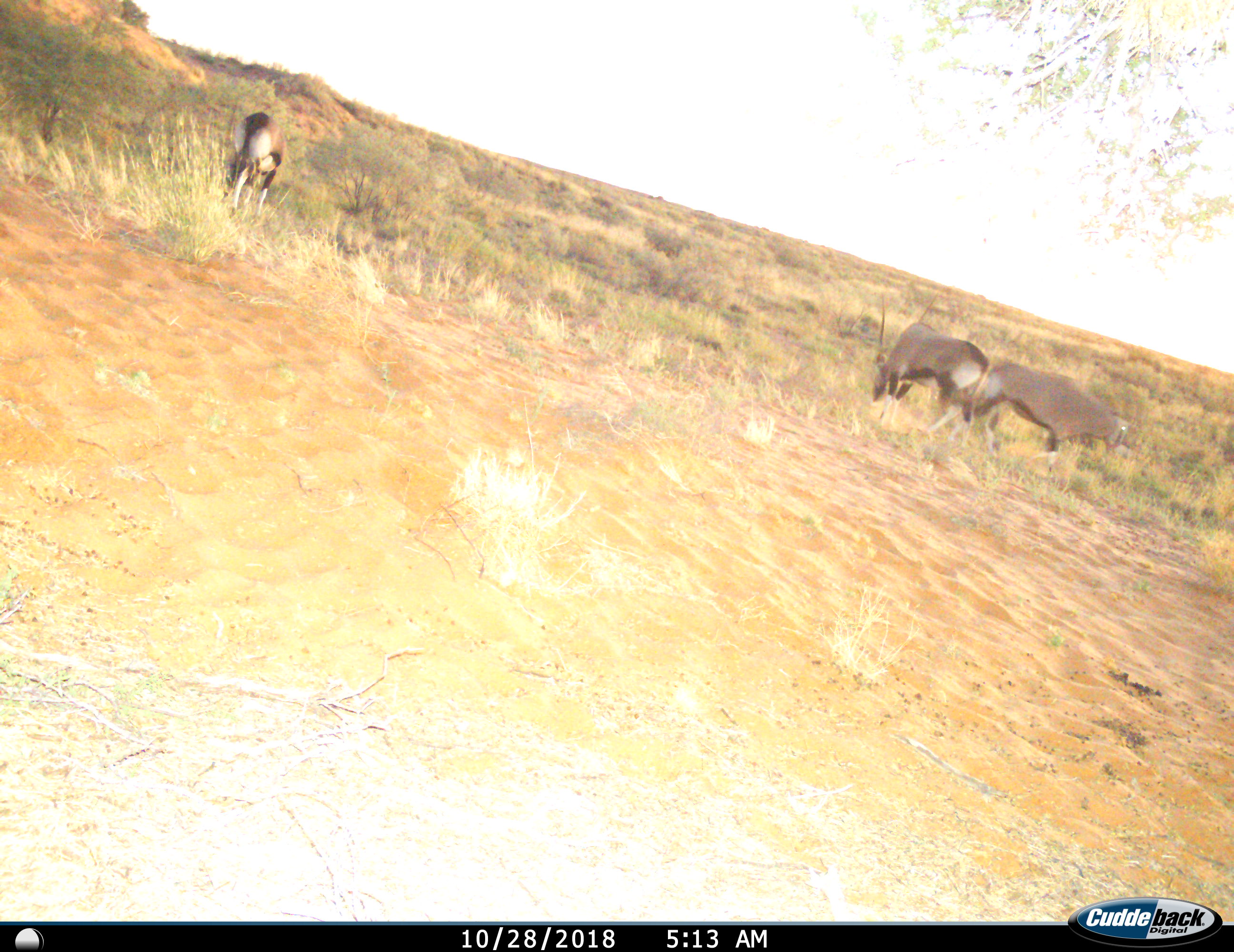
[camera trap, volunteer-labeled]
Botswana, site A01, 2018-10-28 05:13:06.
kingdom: Animalia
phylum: Chordata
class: Mammalia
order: Artiodactyla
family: Bovidae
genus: Oryx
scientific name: Oryx gazella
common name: gemsbok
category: gemsbokoryx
Gemsbokoryx (gemsbok) (Oryx gazella), count 3. Behavior (volunteer vote fractions): standing 10%, resting 0%, moving 0%, interacting 0%. Young present (vote fraction): 0%. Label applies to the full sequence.